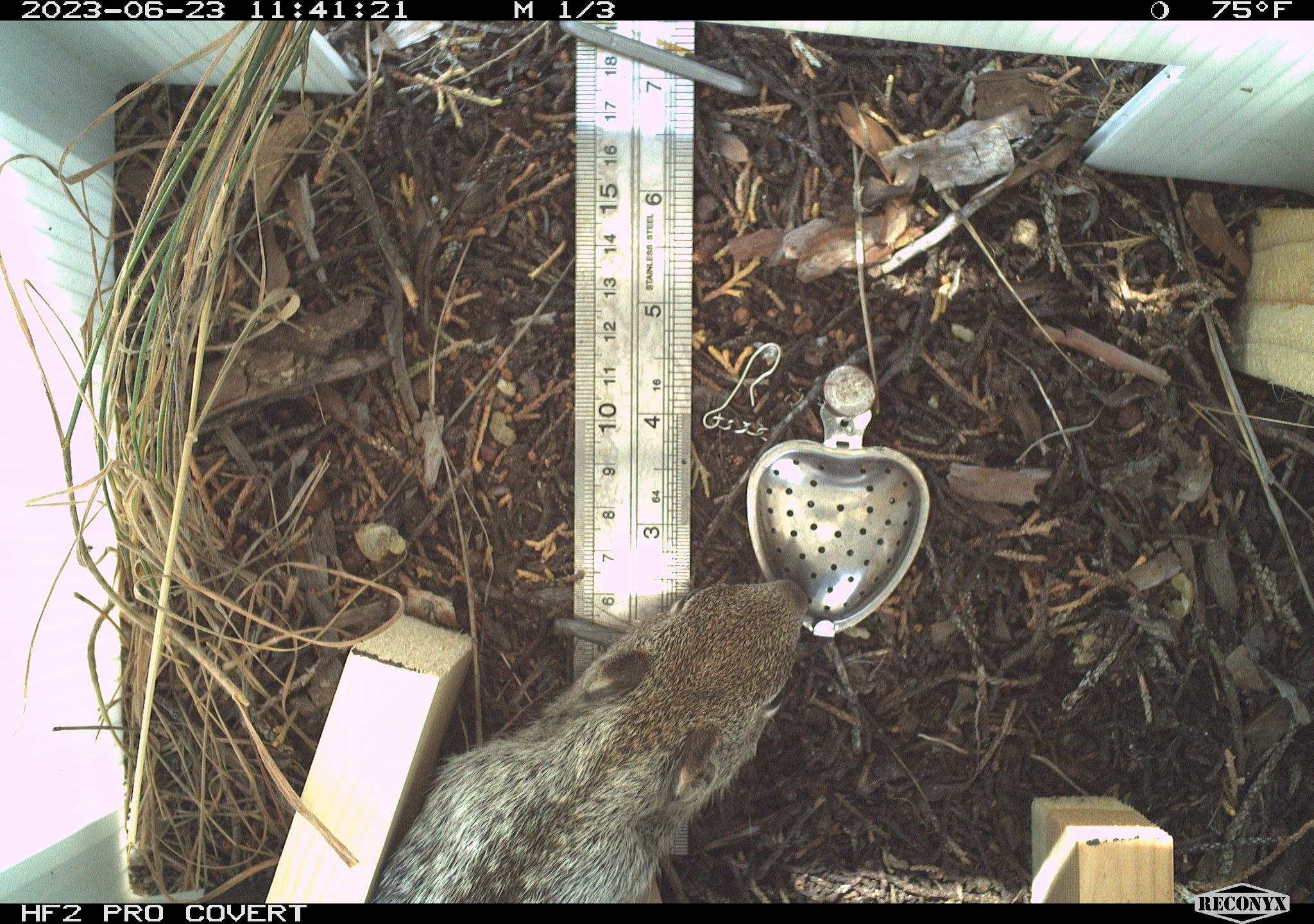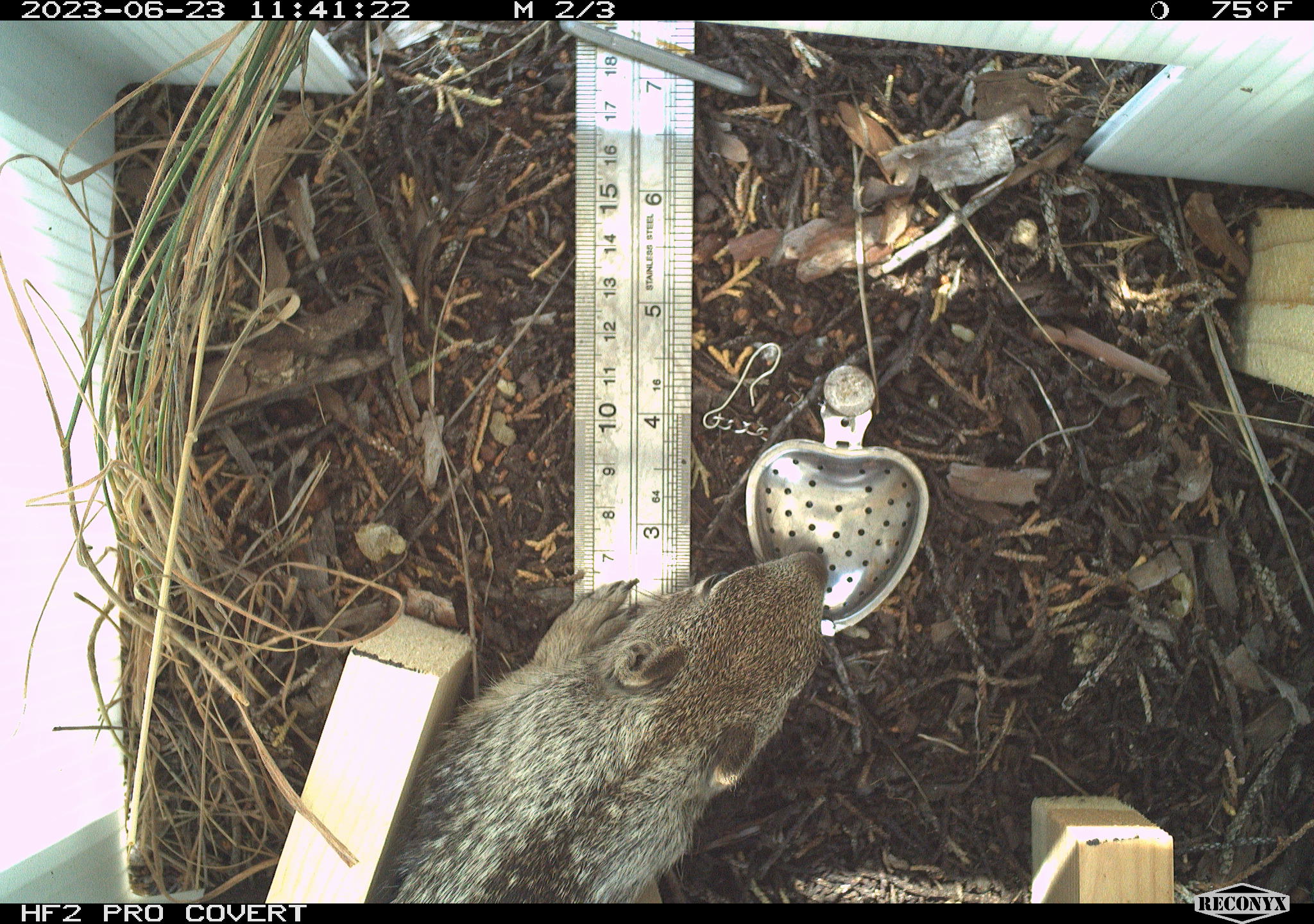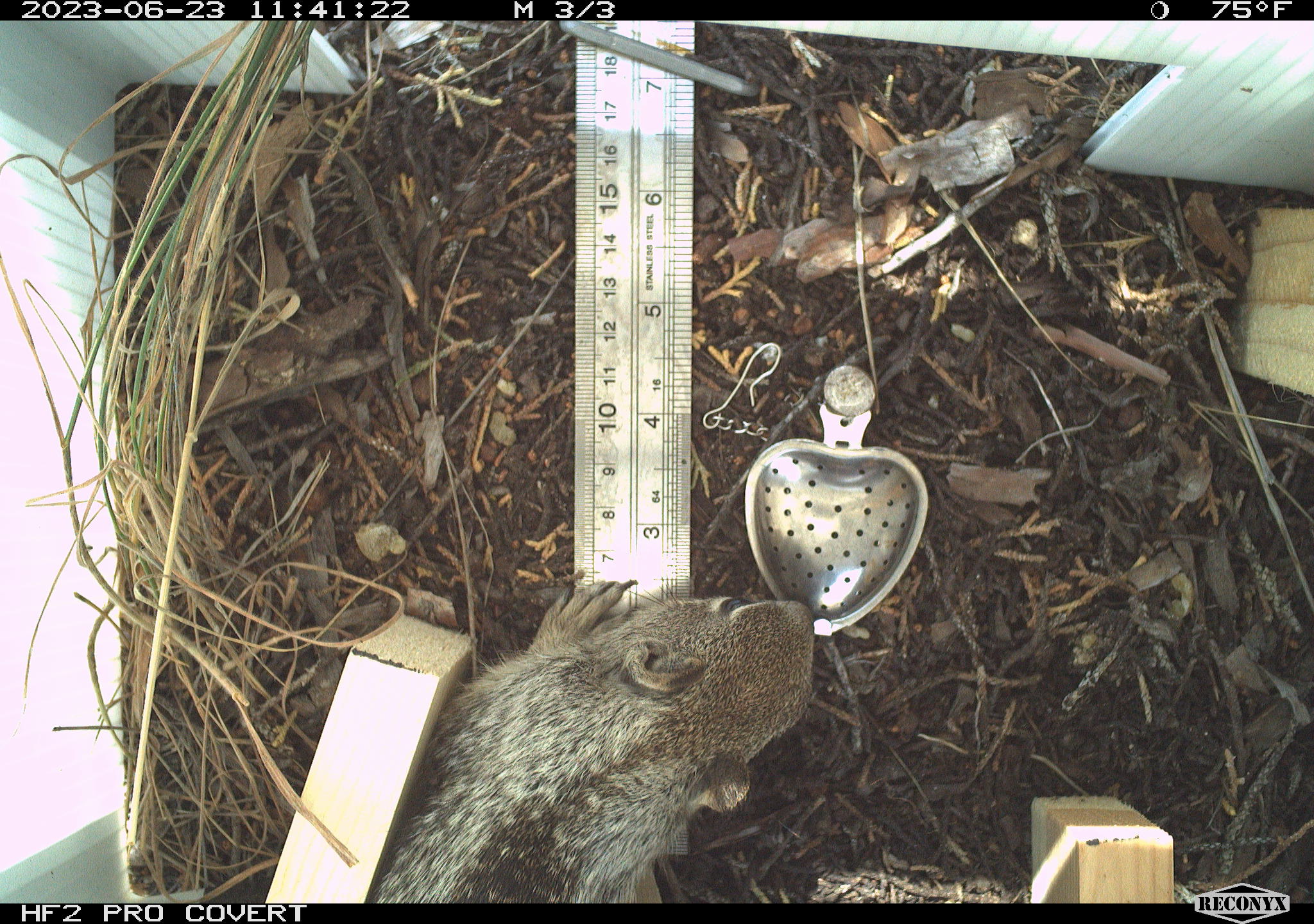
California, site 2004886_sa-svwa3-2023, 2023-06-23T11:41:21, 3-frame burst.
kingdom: Animalia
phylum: Chordata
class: Mammalia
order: Rodentia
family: Sciuridae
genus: Otospermophilus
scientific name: Otospermophilus beecheyi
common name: california ground squirrel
California ground squirrel (Otospermophilus beecheyi).